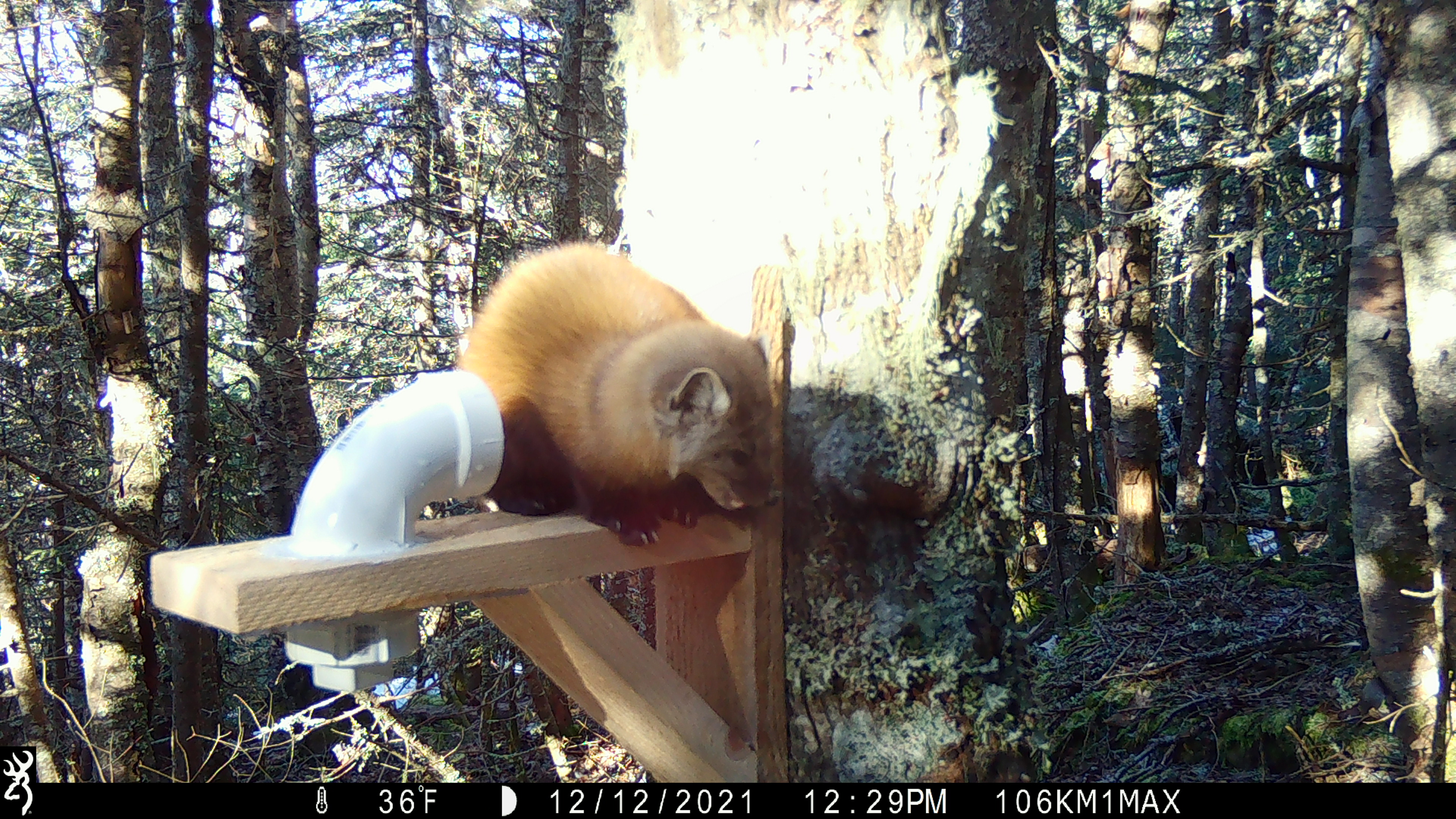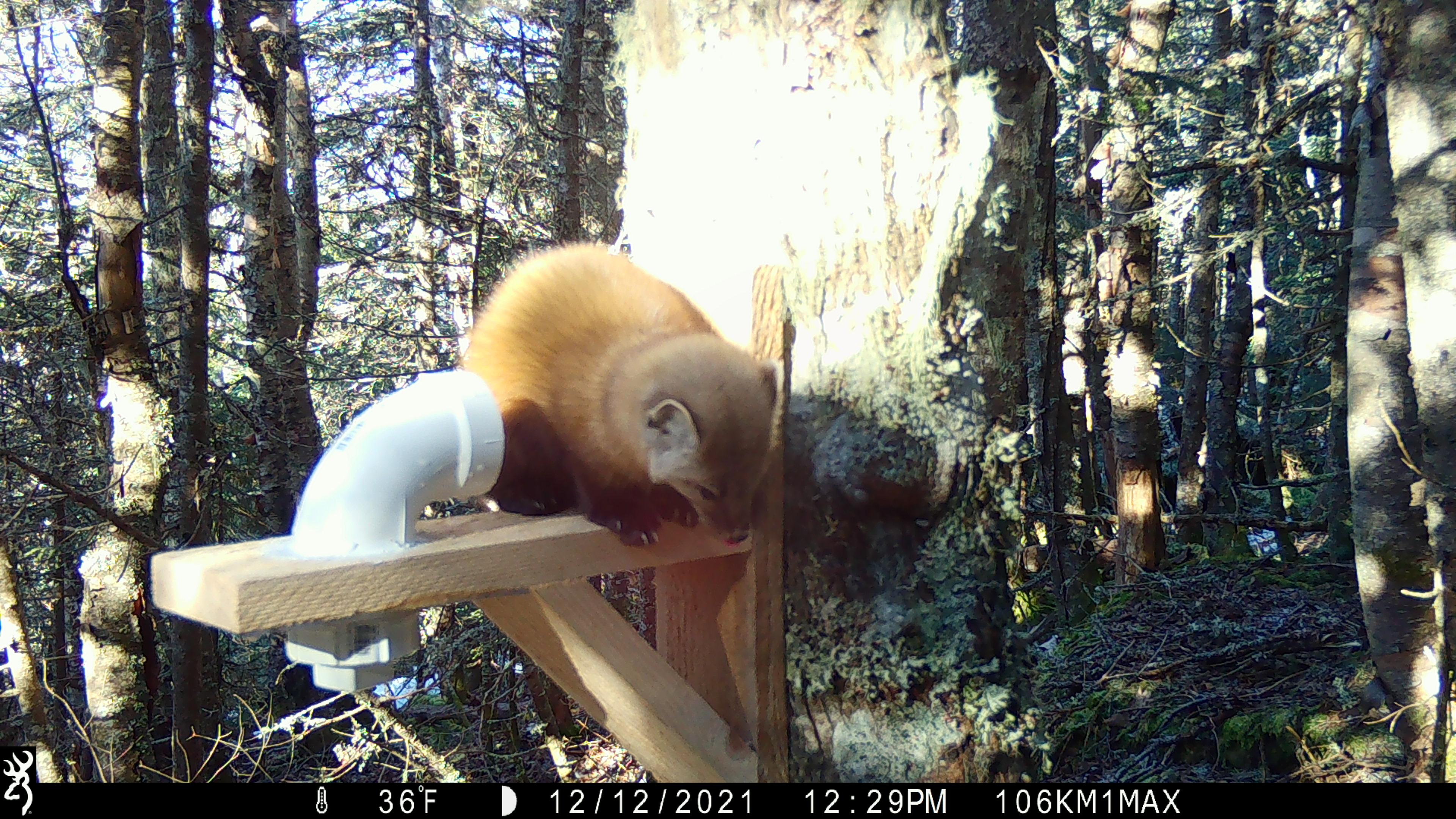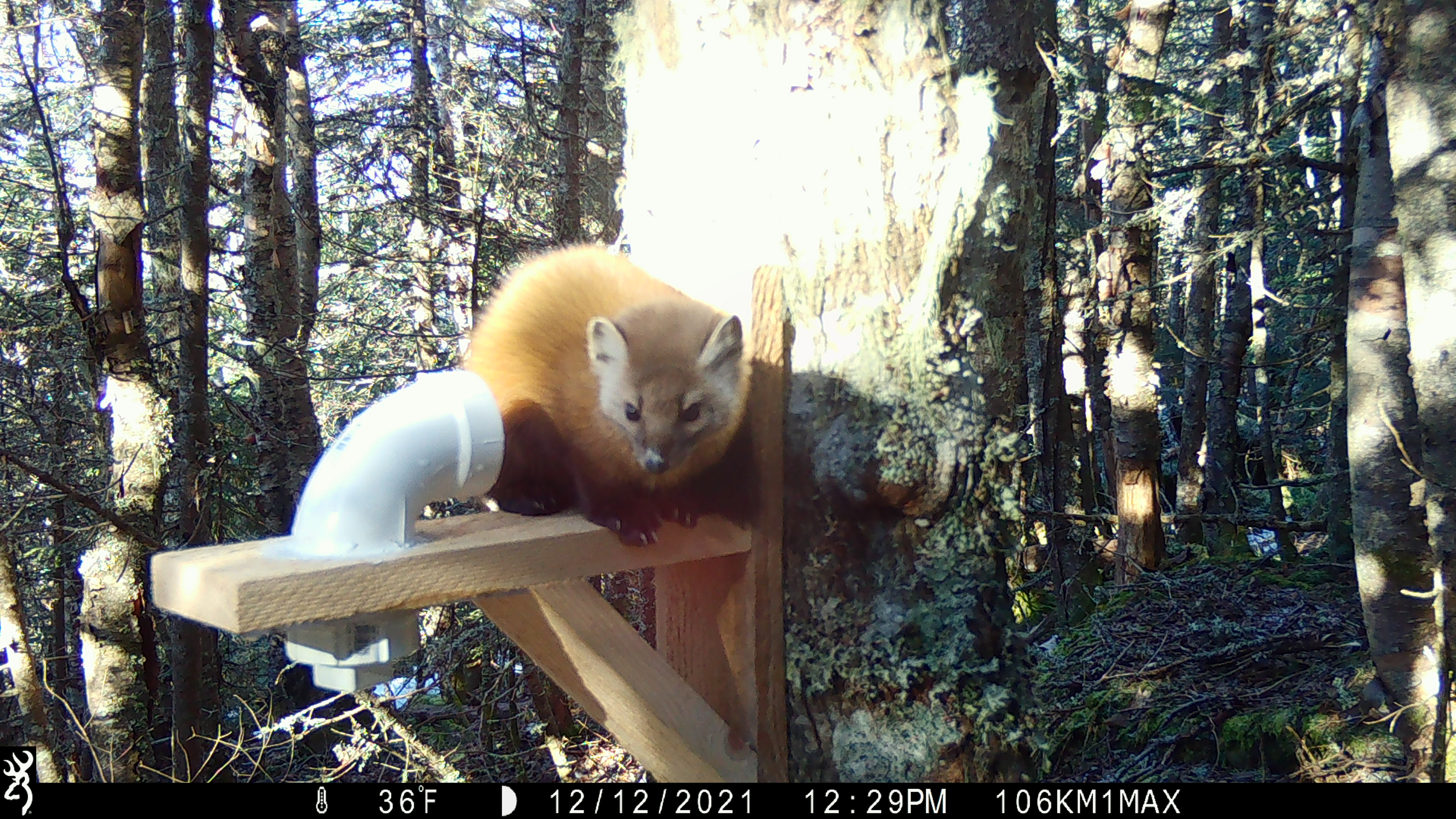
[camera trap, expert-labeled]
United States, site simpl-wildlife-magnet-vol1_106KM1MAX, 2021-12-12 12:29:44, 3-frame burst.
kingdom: Animalia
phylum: Chordata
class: Mammalia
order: Carnivora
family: Mustelidae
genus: Martes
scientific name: Martes americana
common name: american marten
American marten (Martes americana).